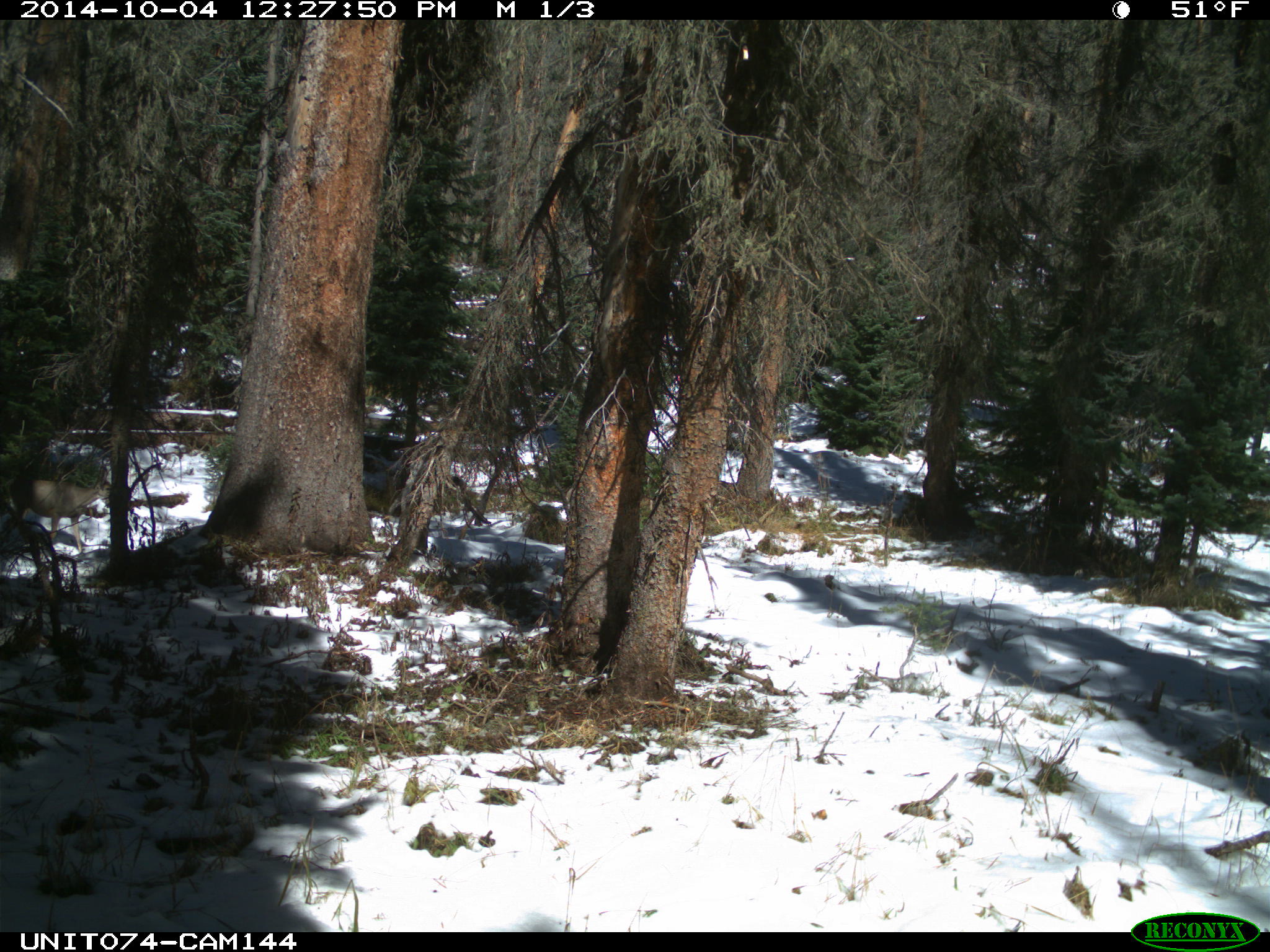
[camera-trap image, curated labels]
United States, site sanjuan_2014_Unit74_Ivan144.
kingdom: Animalia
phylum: Chordata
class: Mammalia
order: Artiodactyla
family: Cervidae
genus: Odocoileus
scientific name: Odocoileus hemionus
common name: mule deer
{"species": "Odocoileus hemionus (mule deer)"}